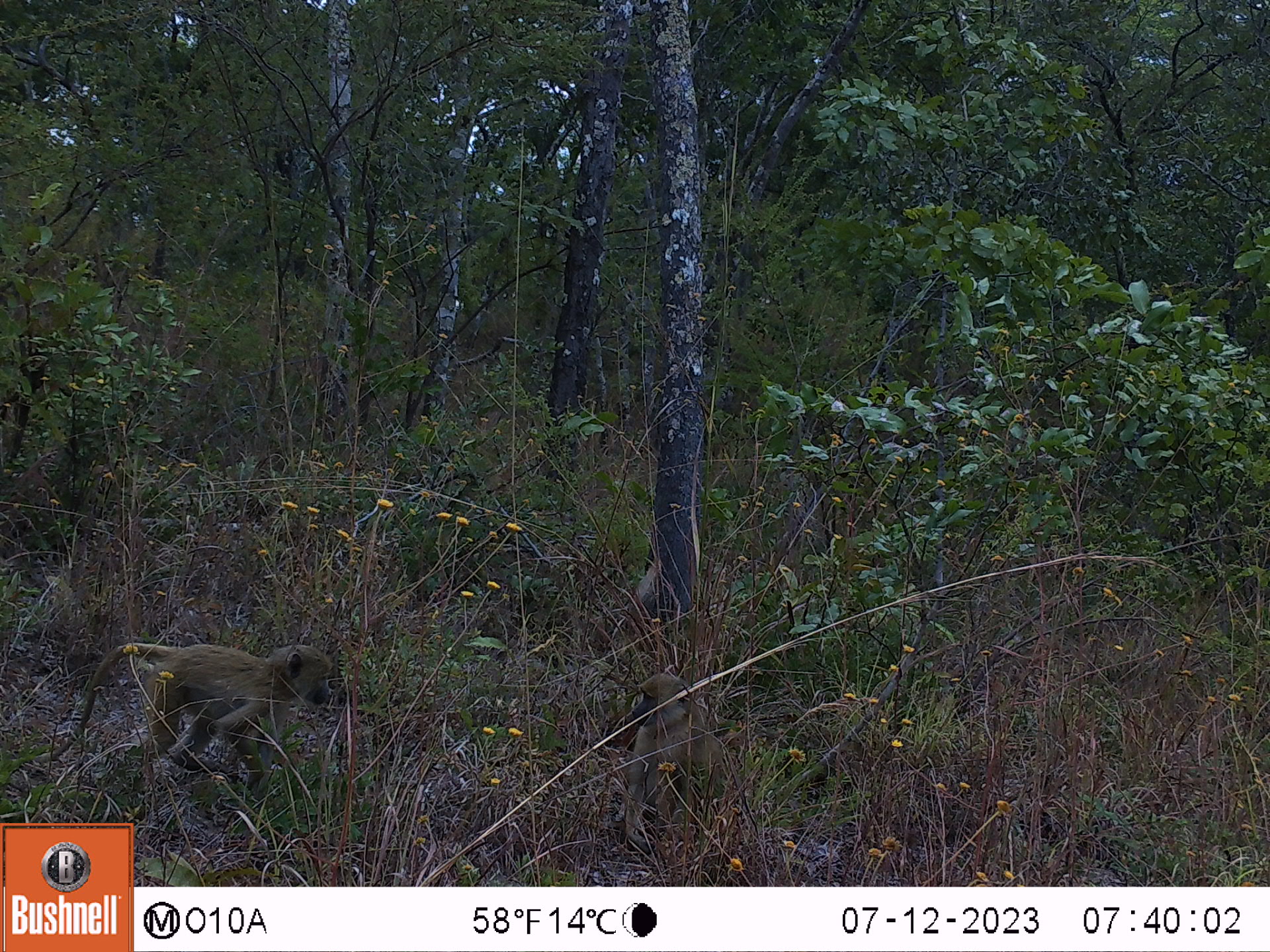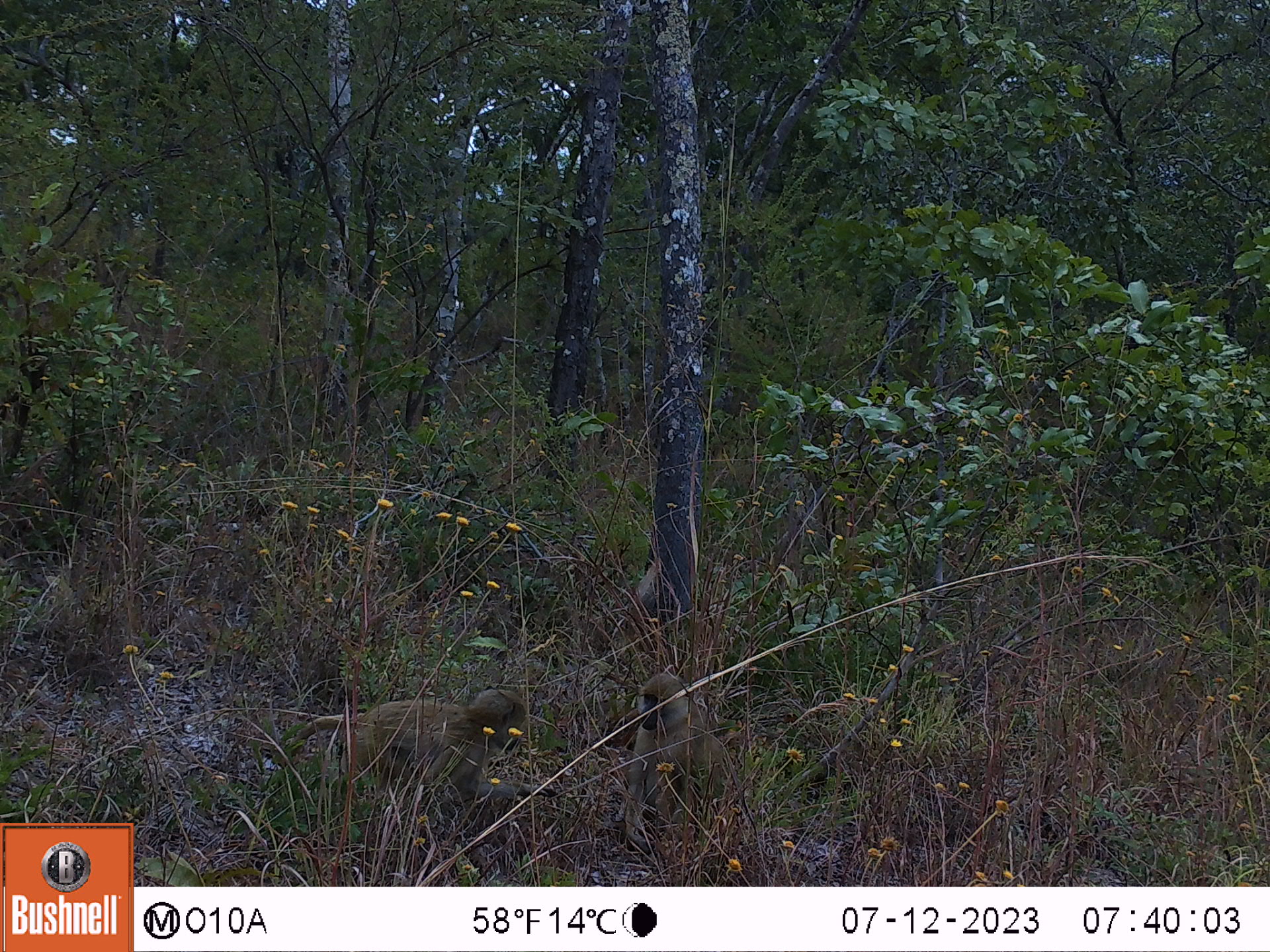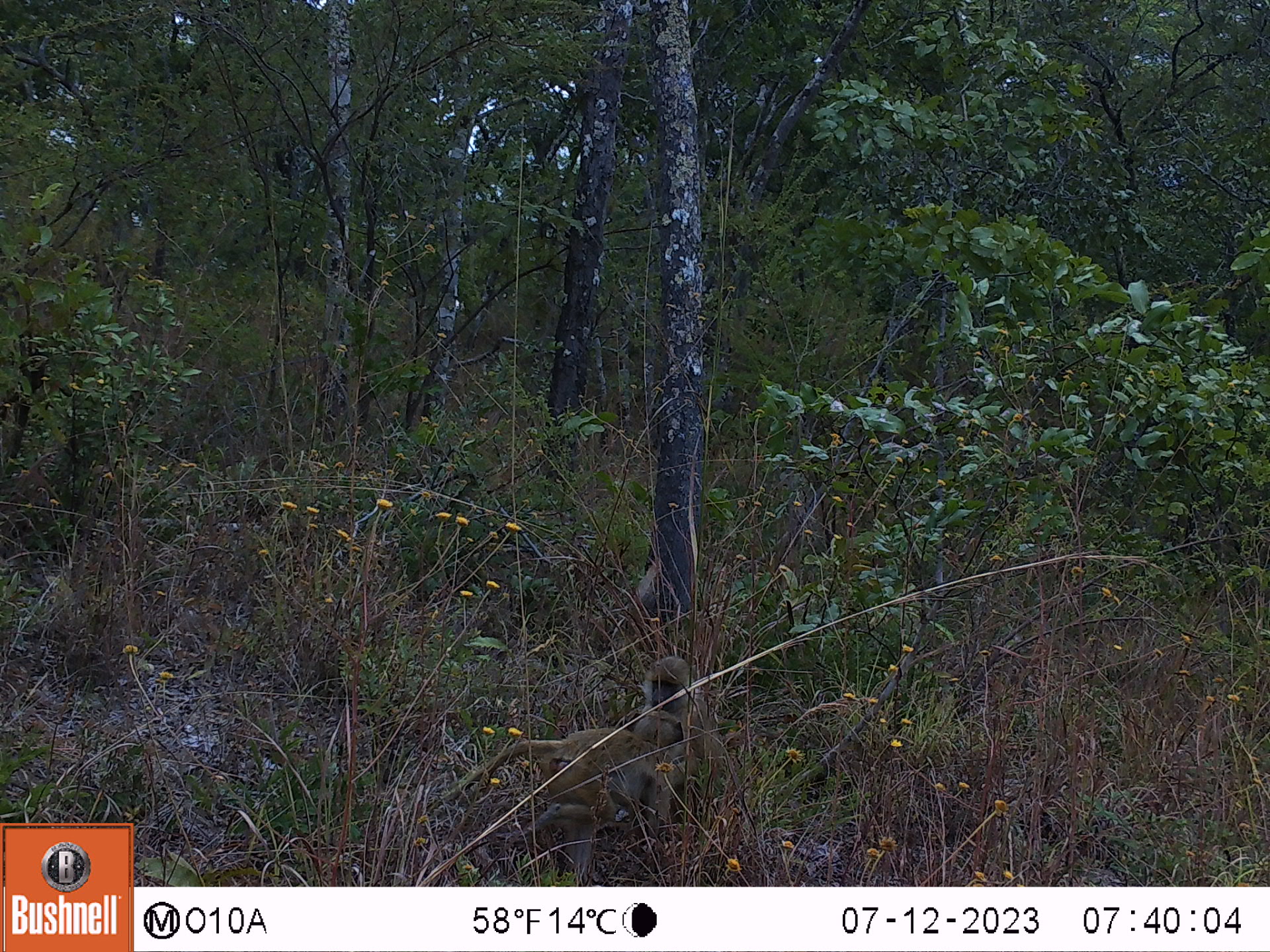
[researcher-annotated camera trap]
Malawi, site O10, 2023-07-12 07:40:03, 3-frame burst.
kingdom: Animalia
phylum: Chordata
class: Mammalia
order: Primates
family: Cercopithecidae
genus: Papio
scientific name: Papio cynocephalus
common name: yellow baboon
Yellow baboon (Papio cynocephalus), count 2.